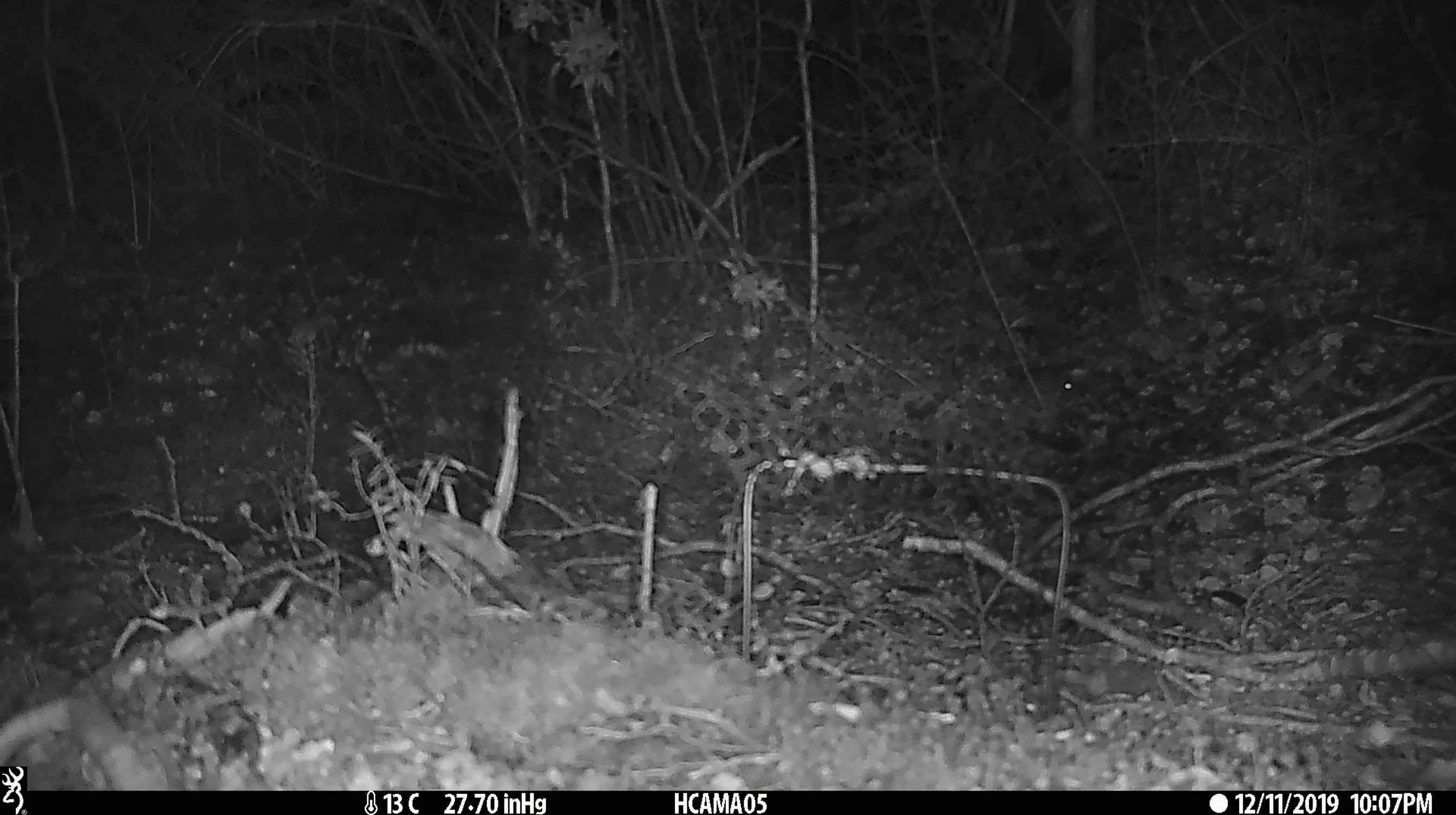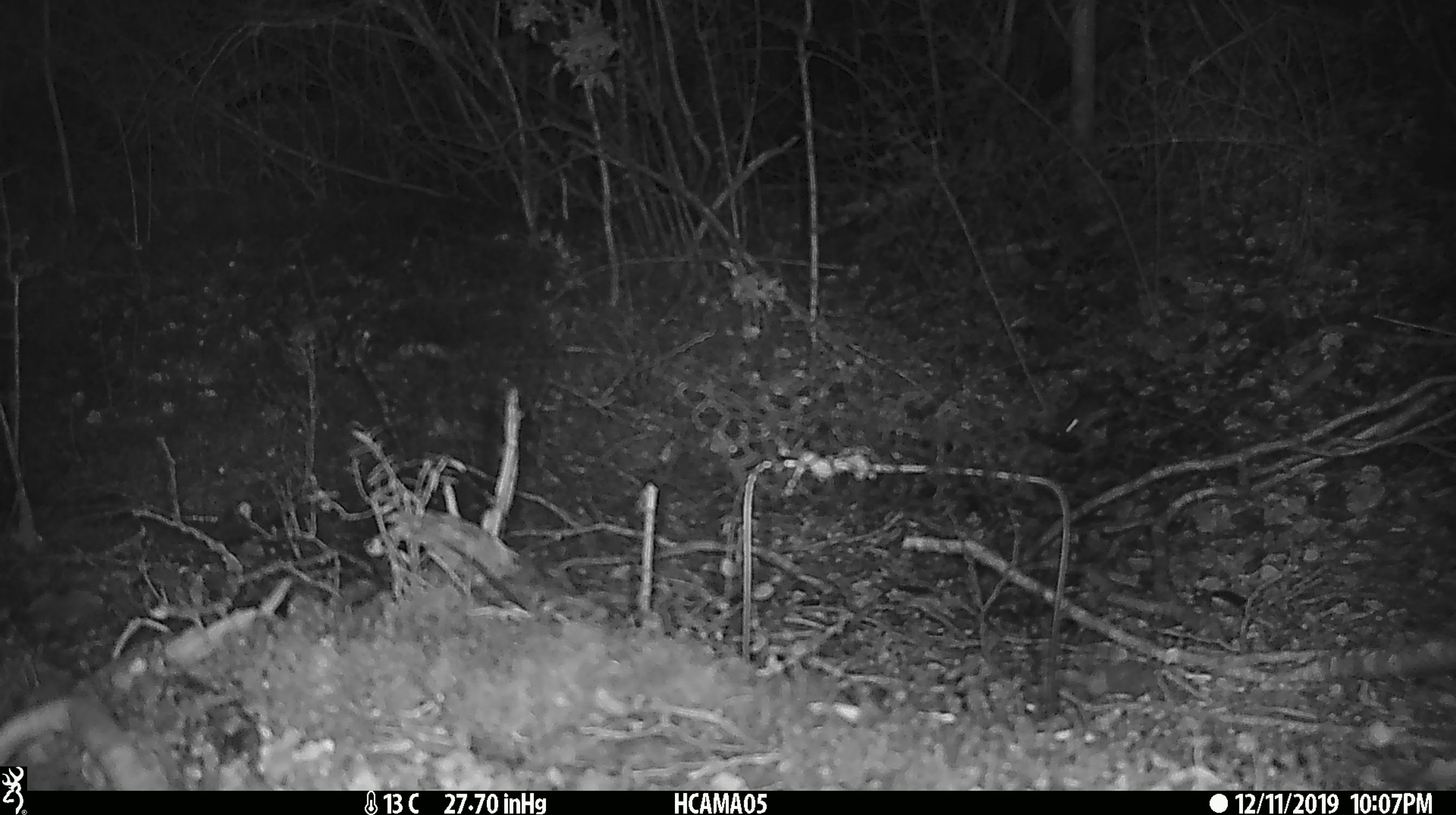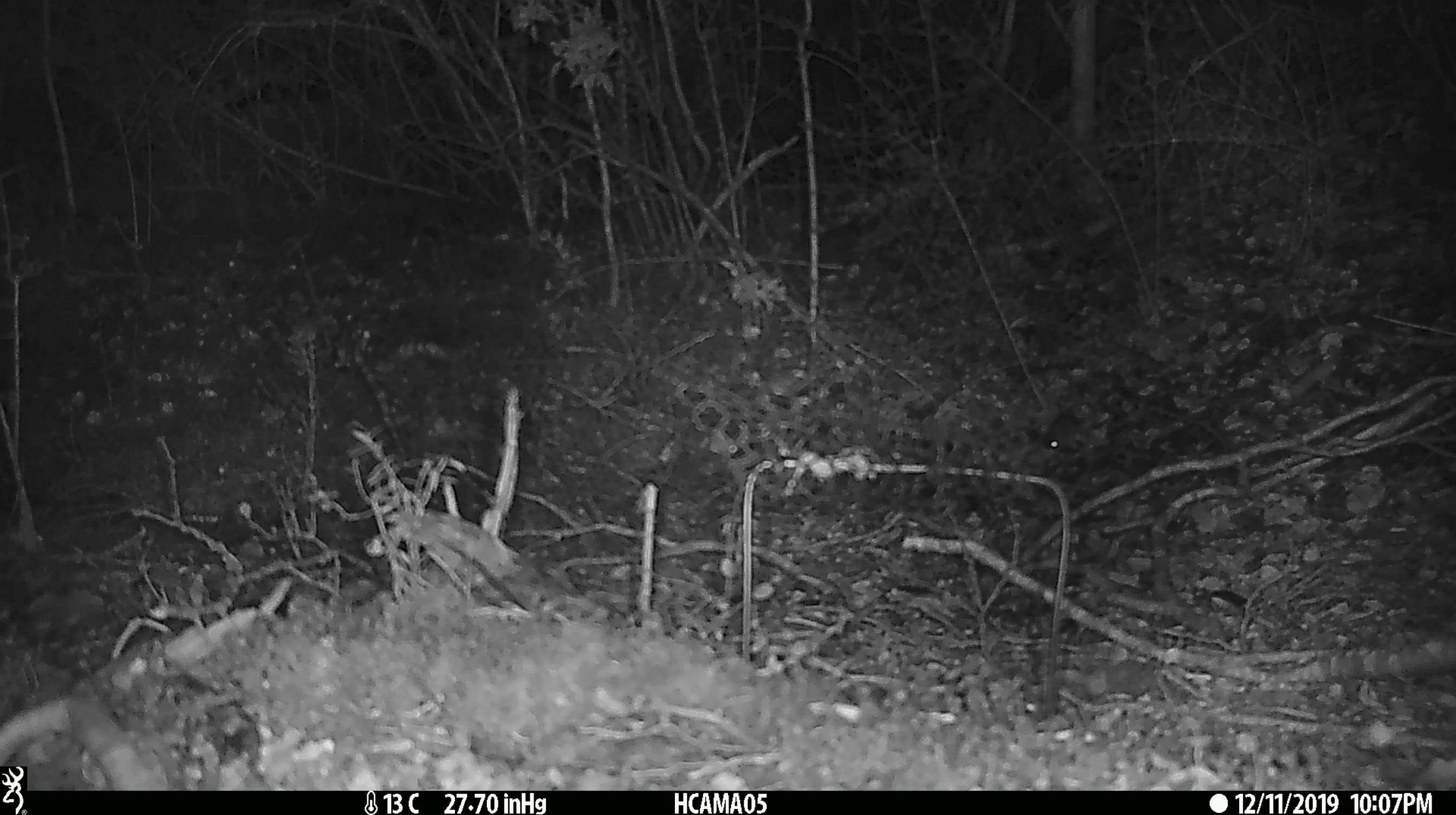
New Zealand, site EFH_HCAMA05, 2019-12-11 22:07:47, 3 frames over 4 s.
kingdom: Animalia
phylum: Chordata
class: Mammalia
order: Rodentia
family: Muridae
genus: Mus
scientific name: Mus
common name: mouse